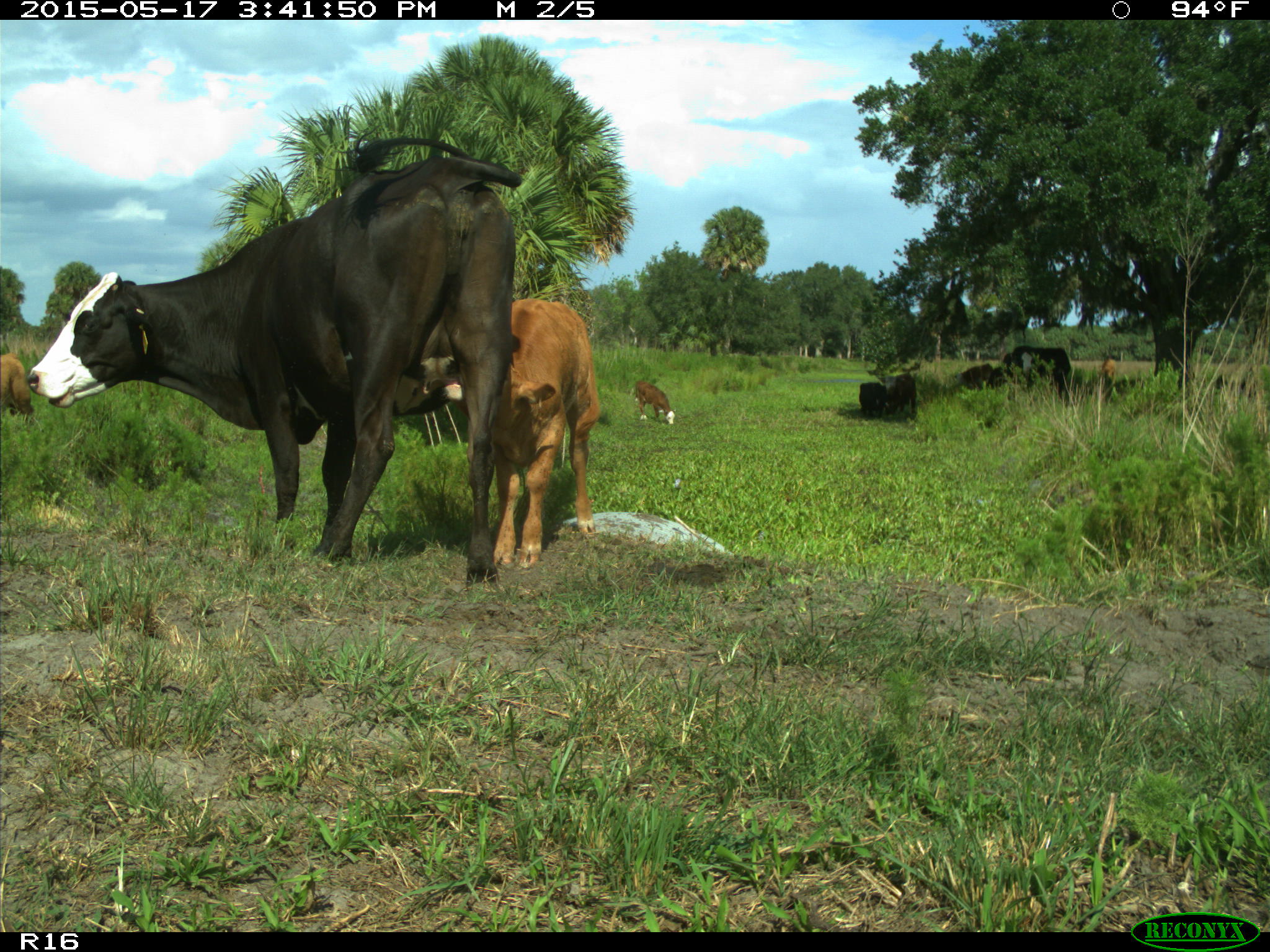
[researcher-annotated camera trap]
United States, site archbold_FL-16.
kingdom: Animalia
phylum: Chordata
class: Mammalia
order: Artiodactyla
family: Bovidae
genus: Bos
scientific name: Bos taurus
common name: domestic cow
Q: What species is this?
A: Bos taurus (domestic cow).